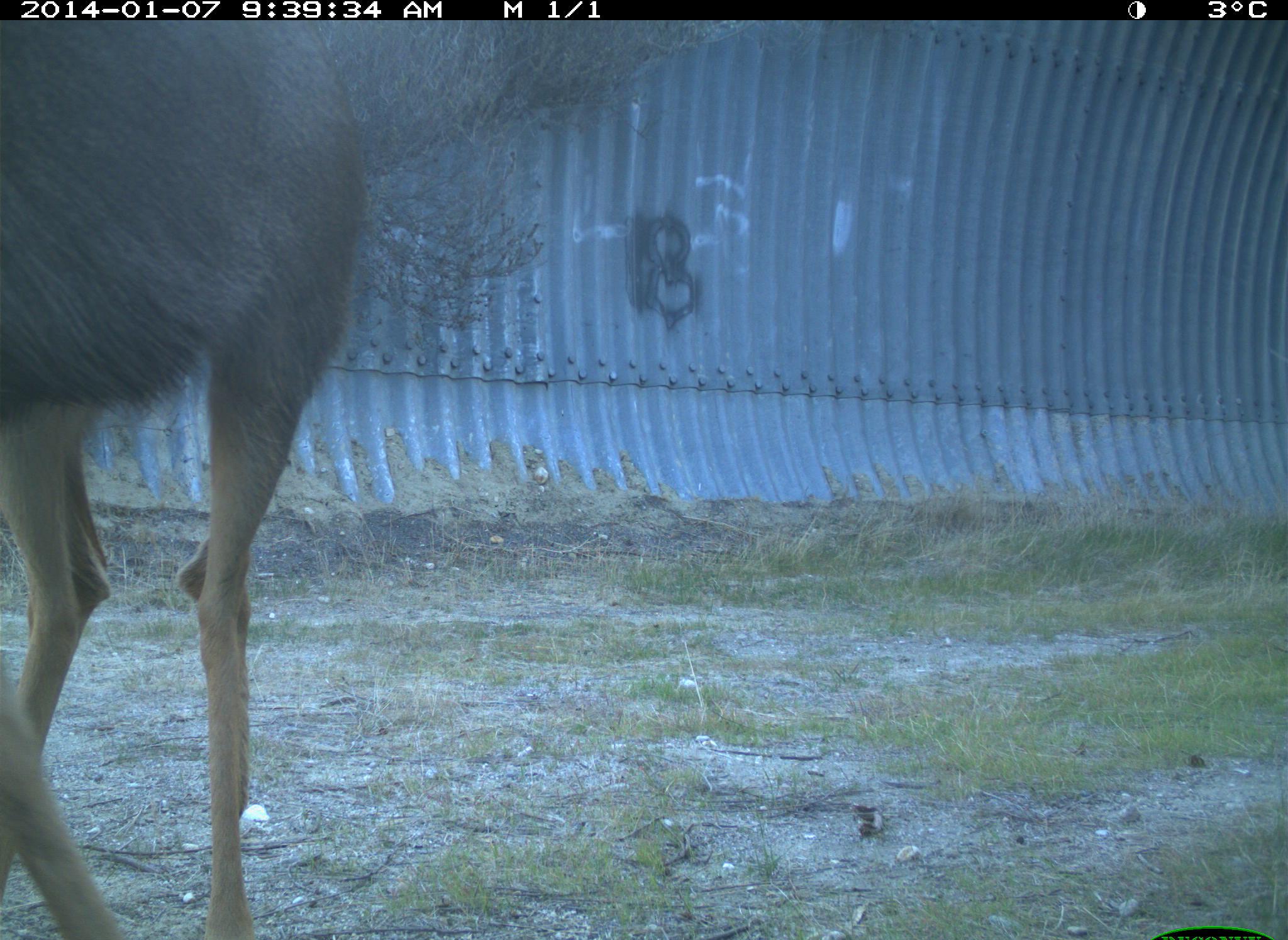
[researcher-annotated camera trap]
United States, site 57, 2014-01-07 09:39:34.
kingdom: Animalia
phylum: Chordata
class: Mammalia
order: Artiodactyla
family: Cervidae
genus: Odocoileus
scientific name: Odocoileus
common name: deer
Deer (Odocoileus).